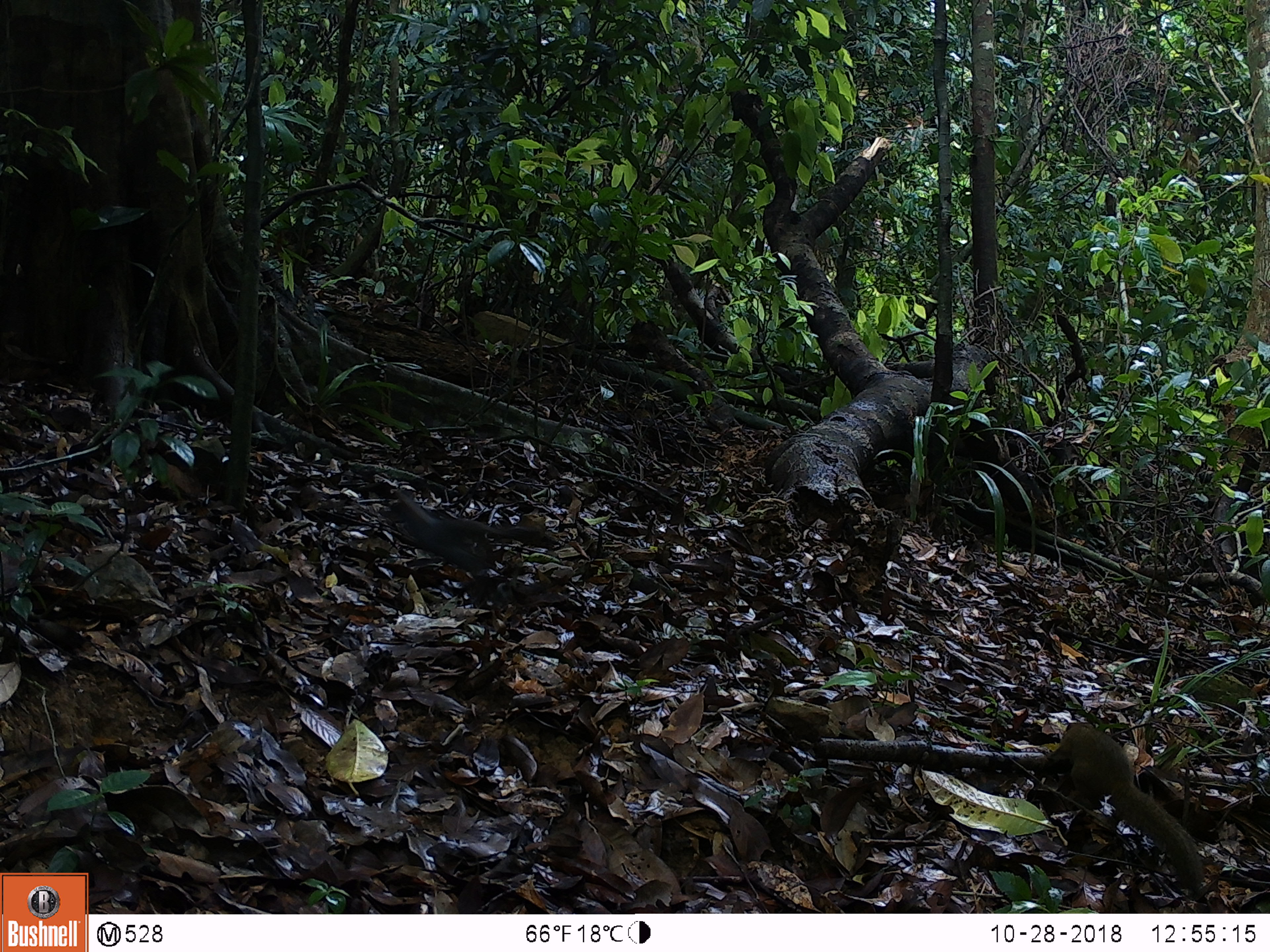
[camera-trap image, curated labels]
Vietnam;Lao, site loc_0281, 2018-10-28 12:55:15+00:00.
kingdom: Animalia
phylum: Chordata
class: Aves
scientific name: Aves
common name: bird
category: unidentified bird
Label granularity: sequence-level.